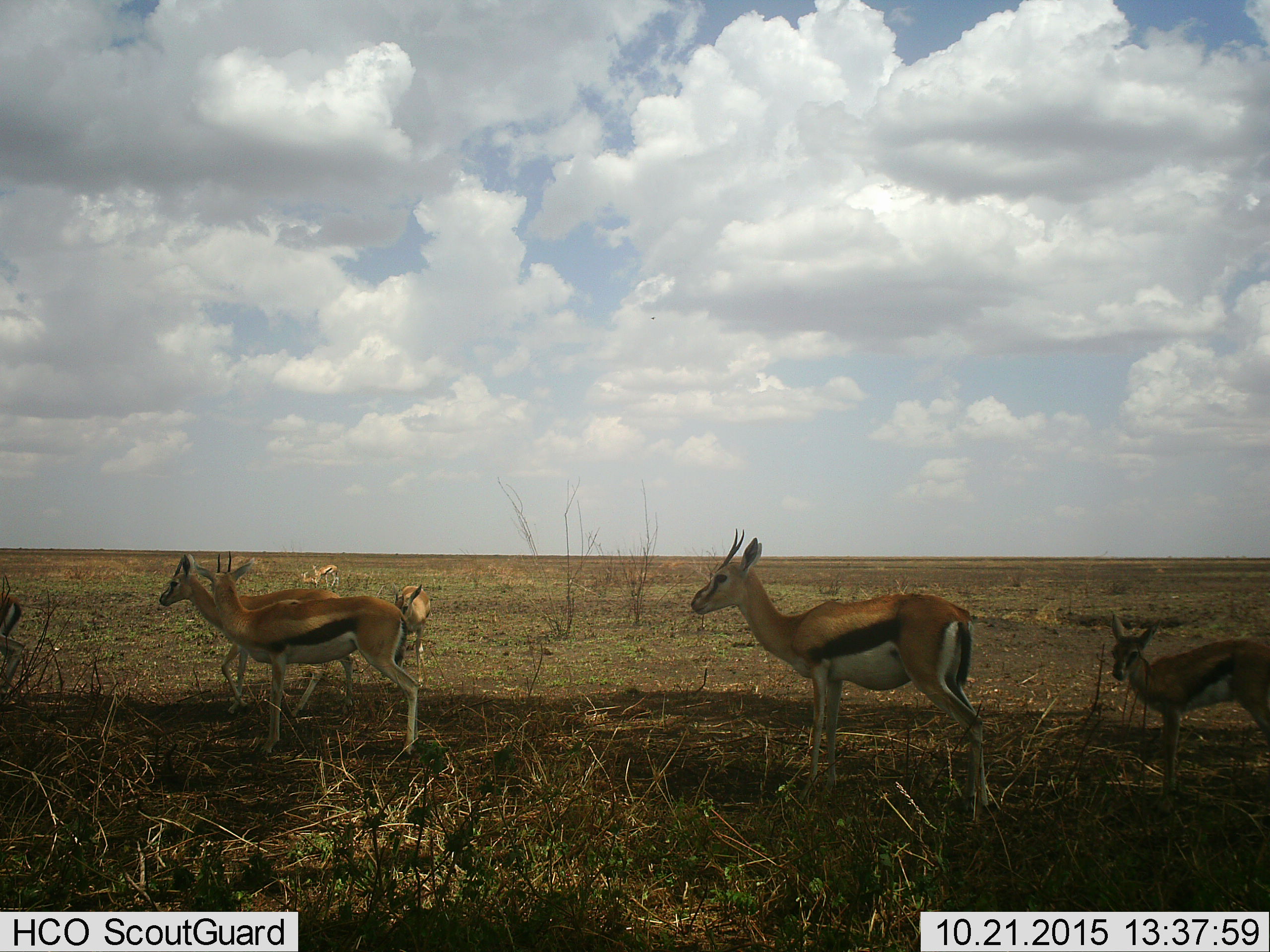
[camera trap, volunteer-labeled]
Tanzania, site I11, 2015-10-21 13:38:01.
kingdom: Animalia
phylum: Chordata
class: Mammalia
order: Artiodactyla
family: Bovidae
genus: Eudorcas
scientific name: Eudorcas thomsonii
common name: thomson's gazelle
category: gazellethomsons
Gazellethomsons (thomson's gazelle) (Eudorcas thomsonii), count 8. Behavior (volunteer vote fractions): standing 100%, resting 10%, moving 30%, interacting 0%. Young present (vote fraction): 80%. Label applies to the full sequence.